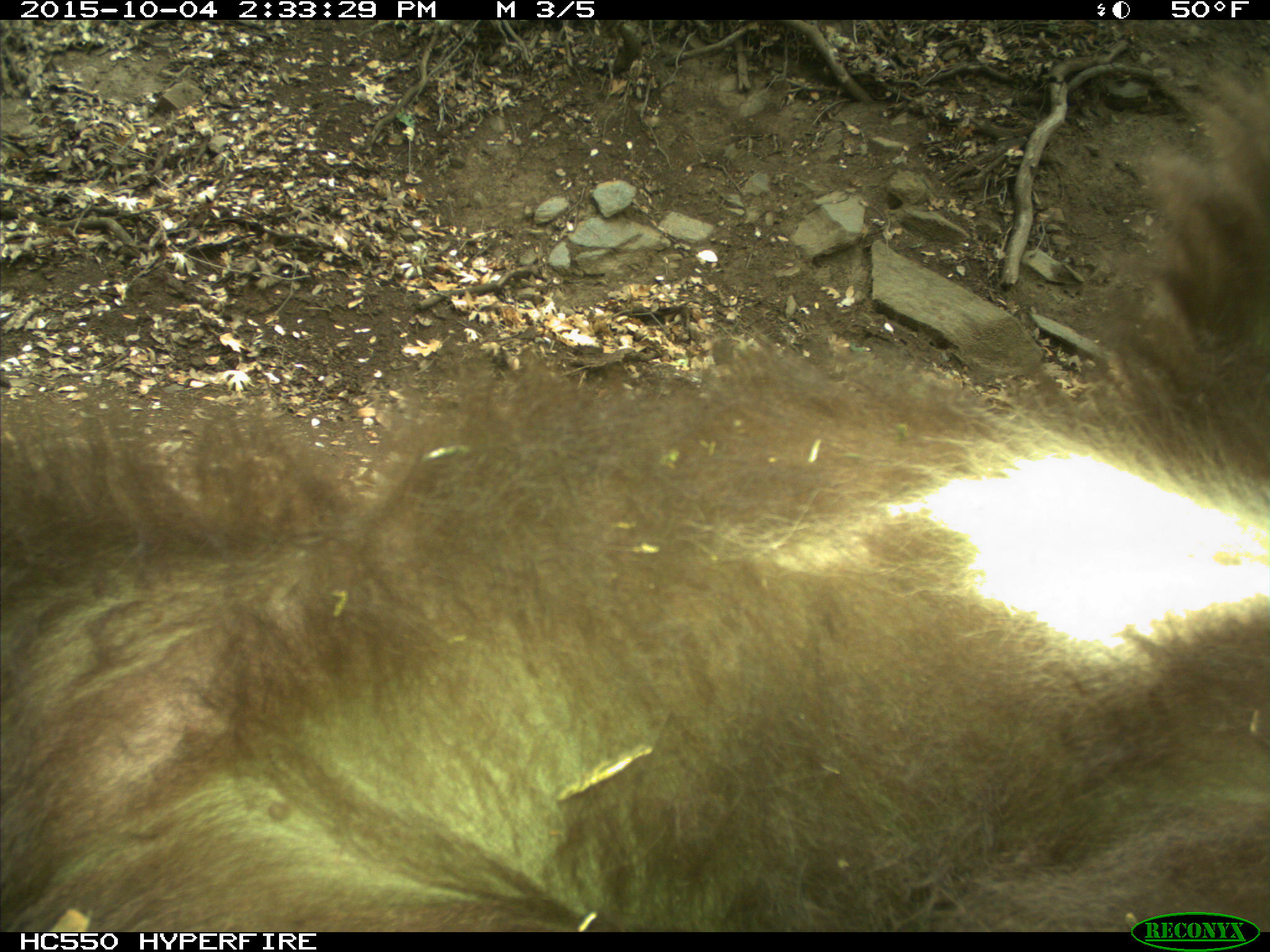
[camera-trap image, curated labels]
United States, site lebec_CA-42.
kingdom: Animalia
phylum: Chordata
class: Mammalia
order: Carnivora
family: Ursidae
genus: Ursus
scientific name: Ursus americanus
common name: american black bear